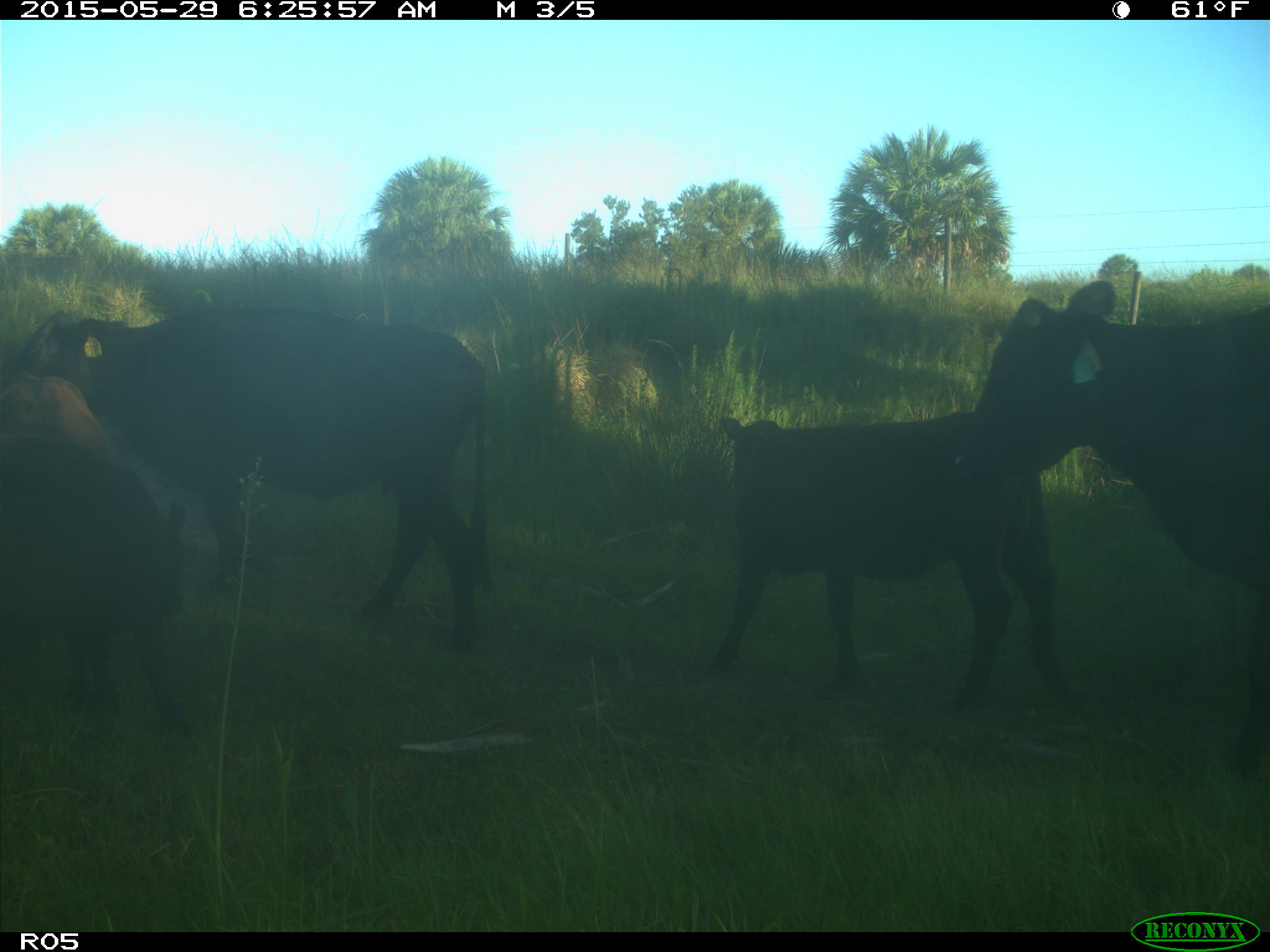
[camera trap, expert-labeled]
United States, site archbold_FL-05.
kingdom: Animalia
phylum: Chordata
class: Mammalia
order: Artiodactyla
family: Bovidae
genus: Bos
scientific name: Bos taurus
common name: domestic cow